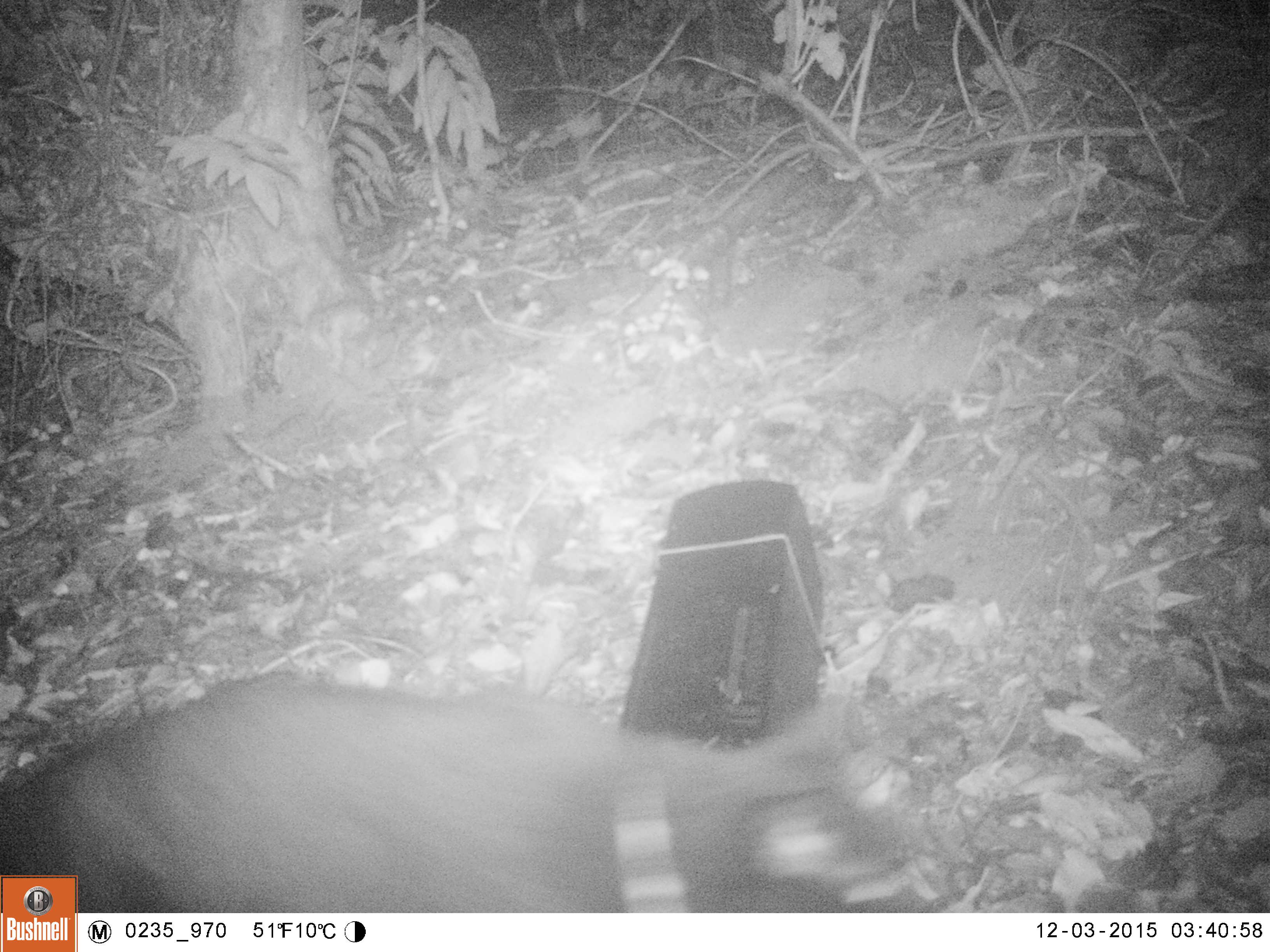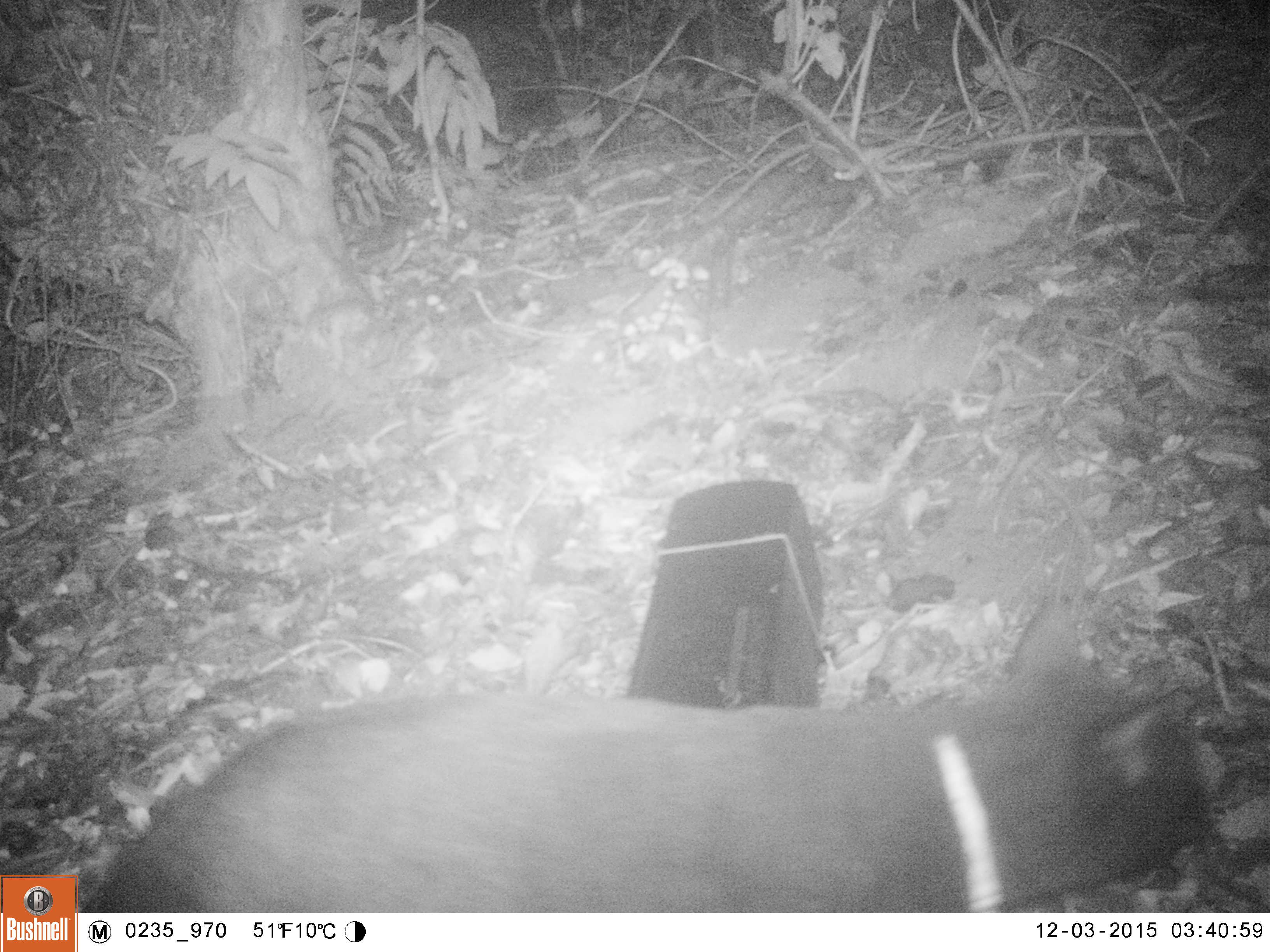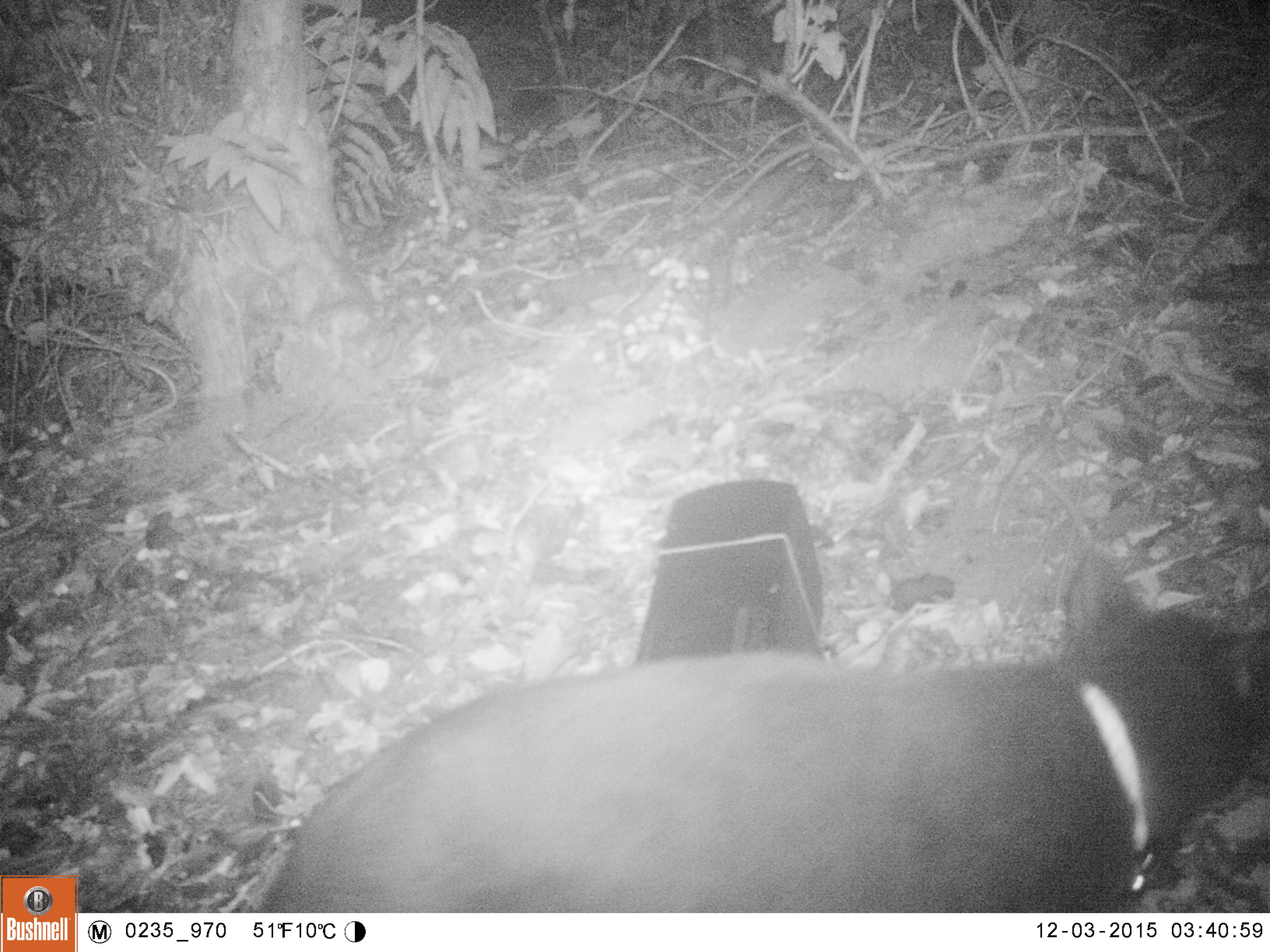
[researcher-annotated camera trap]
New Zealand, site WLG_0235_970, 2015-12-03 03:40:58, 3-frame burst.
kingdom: Animalia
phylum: Chordata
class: Mammalia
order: Carnivora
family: Felidae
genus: Felis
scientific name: Felis catus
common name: domestic cat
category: cat